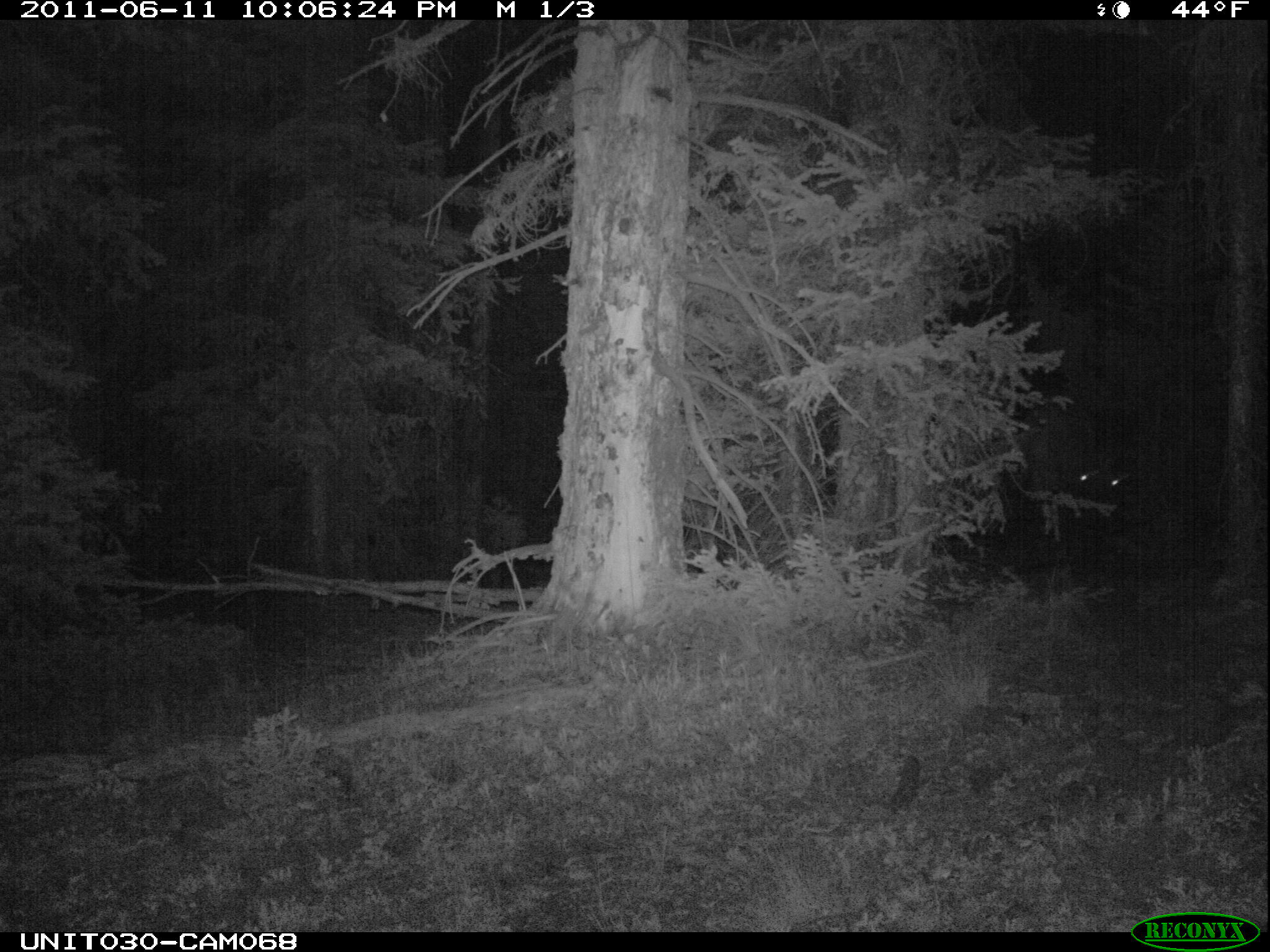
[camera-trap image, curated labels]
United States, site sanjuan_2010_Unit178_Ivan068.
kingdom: Animalia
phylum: Chordata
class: Mammalia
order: Artiodactyla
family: Cervidae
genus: Cervus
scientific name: Cervus elaphus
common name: red deer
Cervus elaphus (red deer).